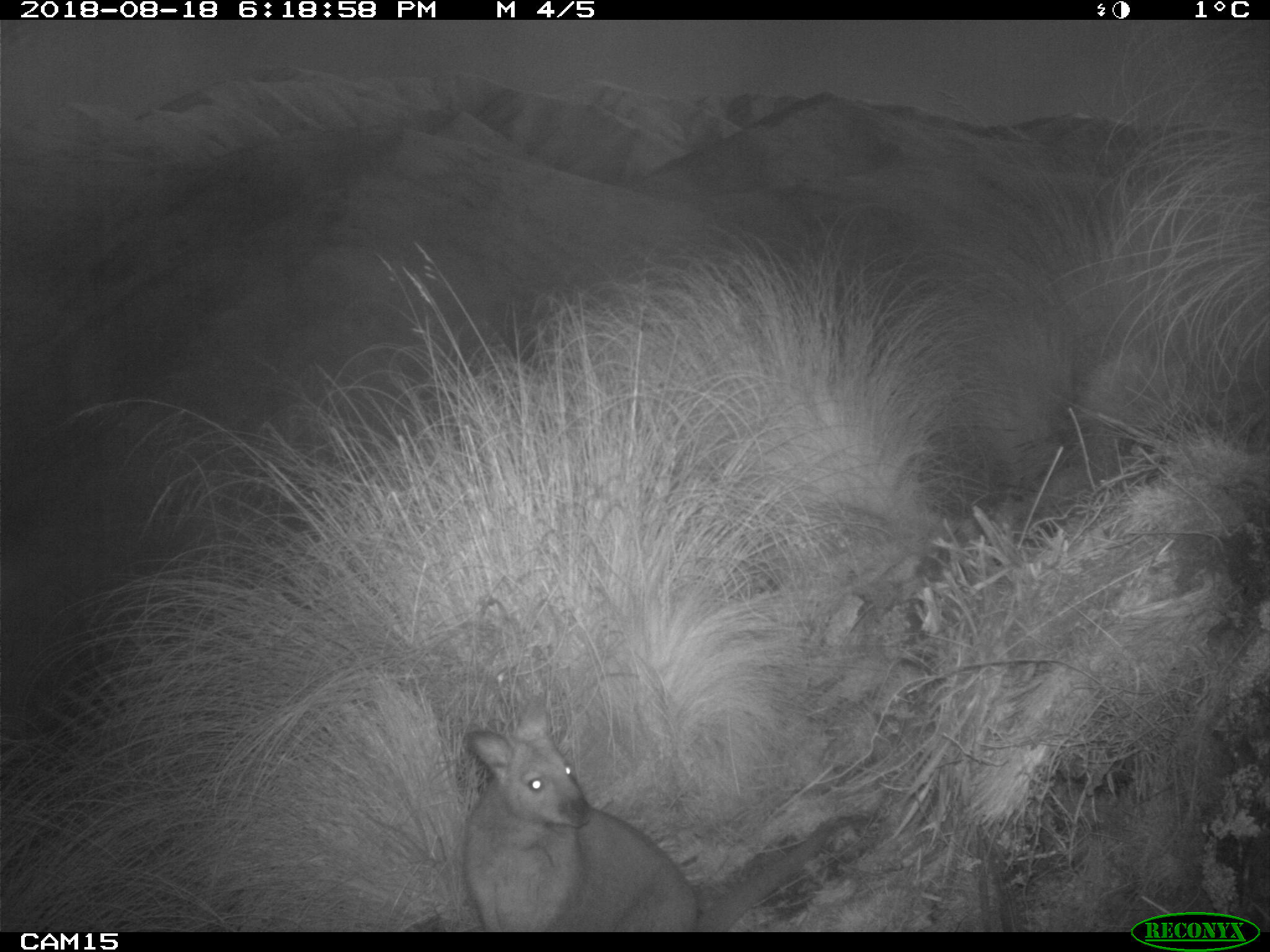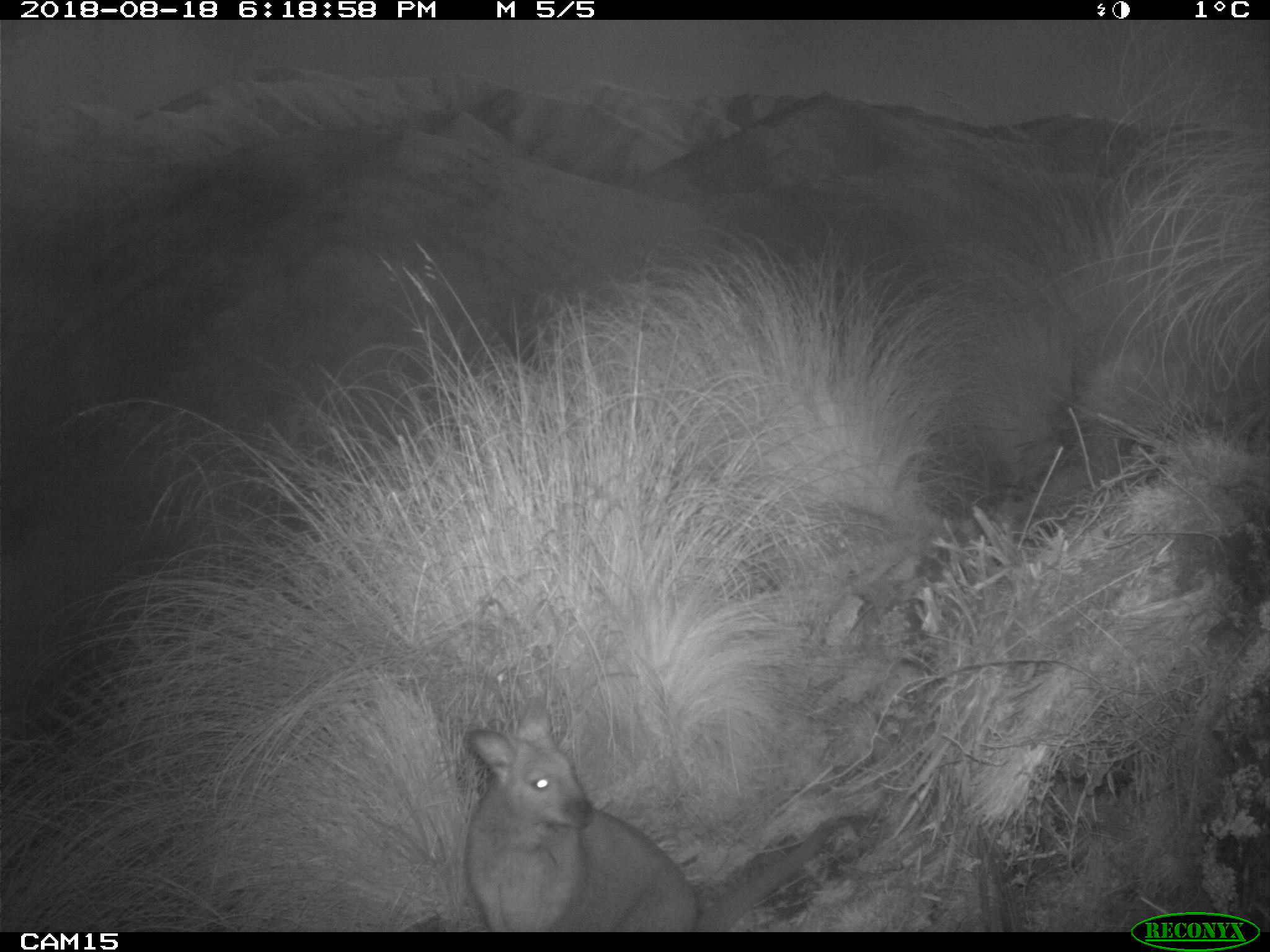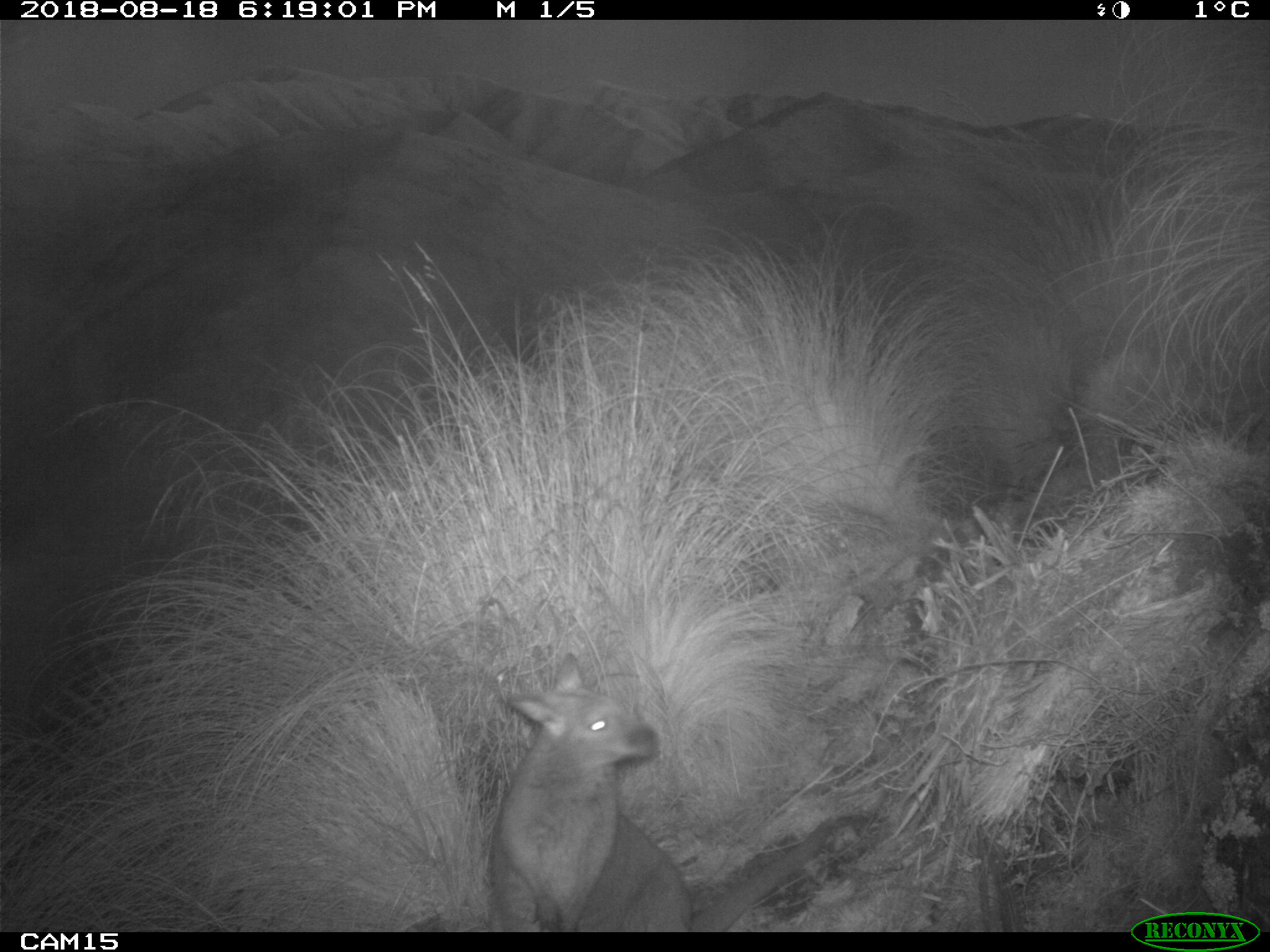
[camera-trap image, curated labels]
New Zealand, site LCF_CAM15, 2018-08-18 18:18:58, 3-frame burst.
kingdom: Animalia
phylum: Chordata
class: Mammalia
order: Diprotodontia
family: Macropodidae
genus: Notamacropus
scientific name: Notamacropus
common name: wallaby